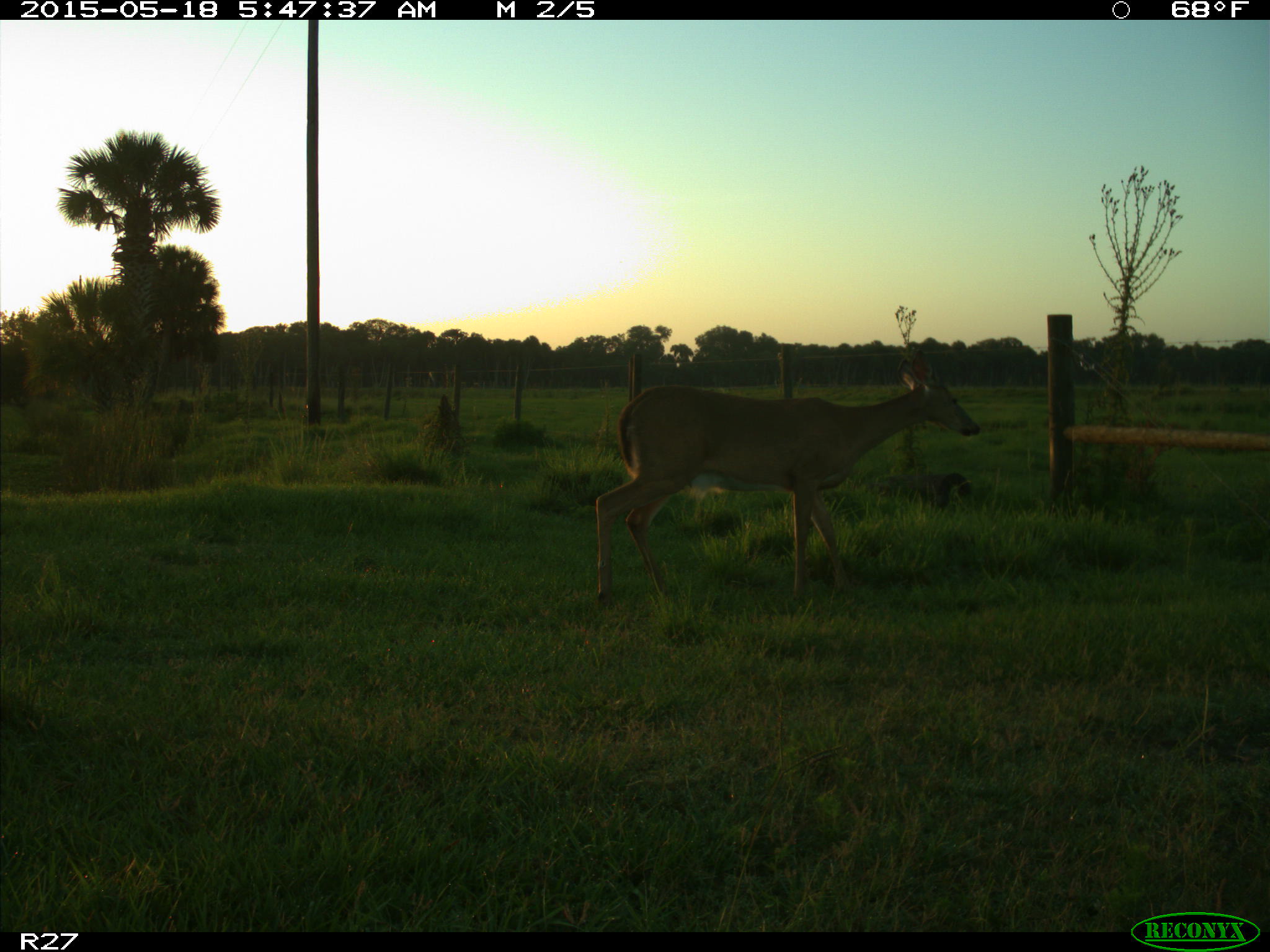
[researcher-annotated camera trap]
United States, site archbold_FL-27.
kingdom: Animalia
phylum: Chordata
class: Mammalia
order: Artiodactyla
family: Cervidae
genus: Odocoileus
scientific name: Odocoileus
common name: deer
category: unidentified deer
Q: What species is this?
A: Unidentified deer (deer) (Odocoileus).